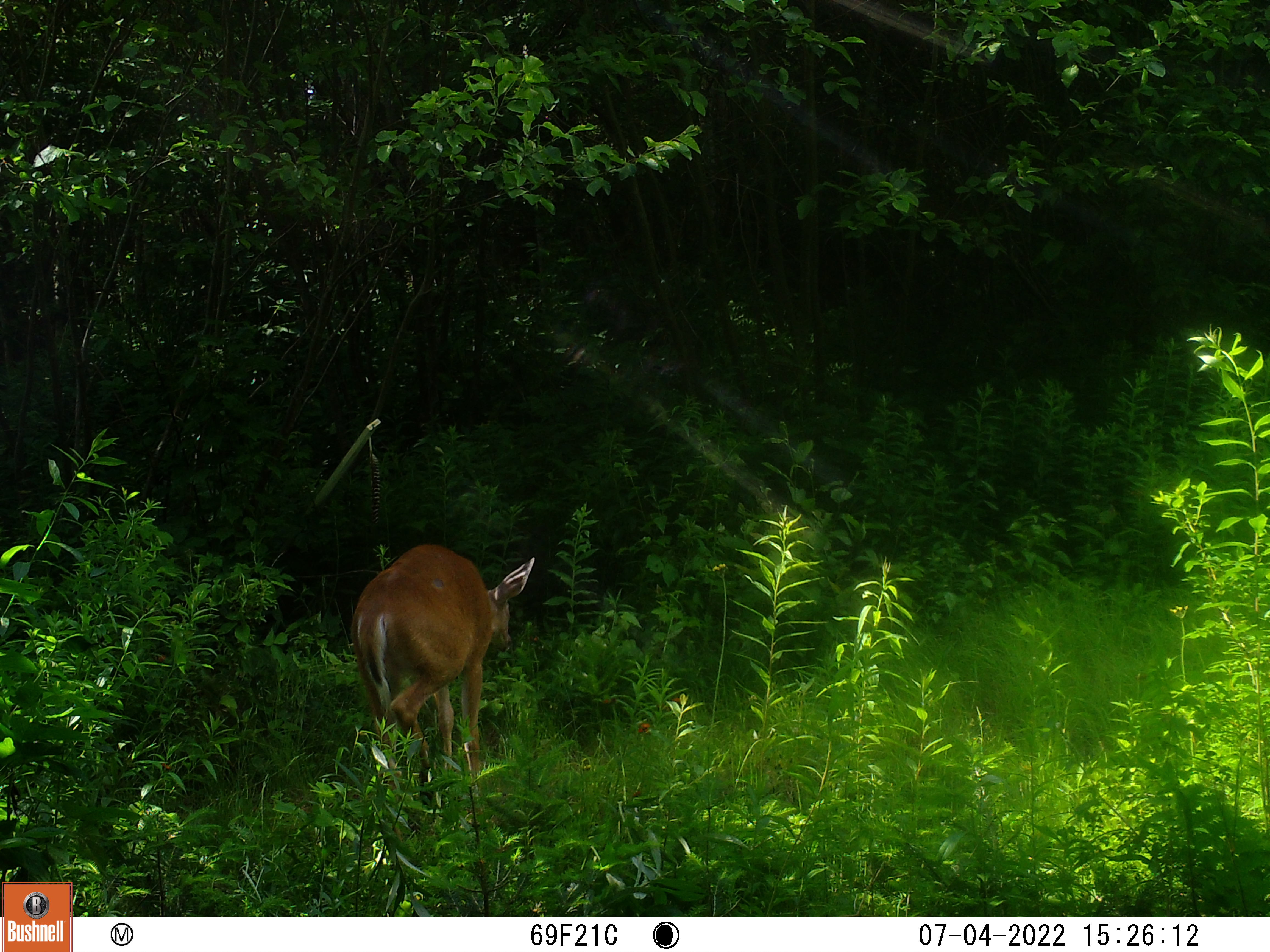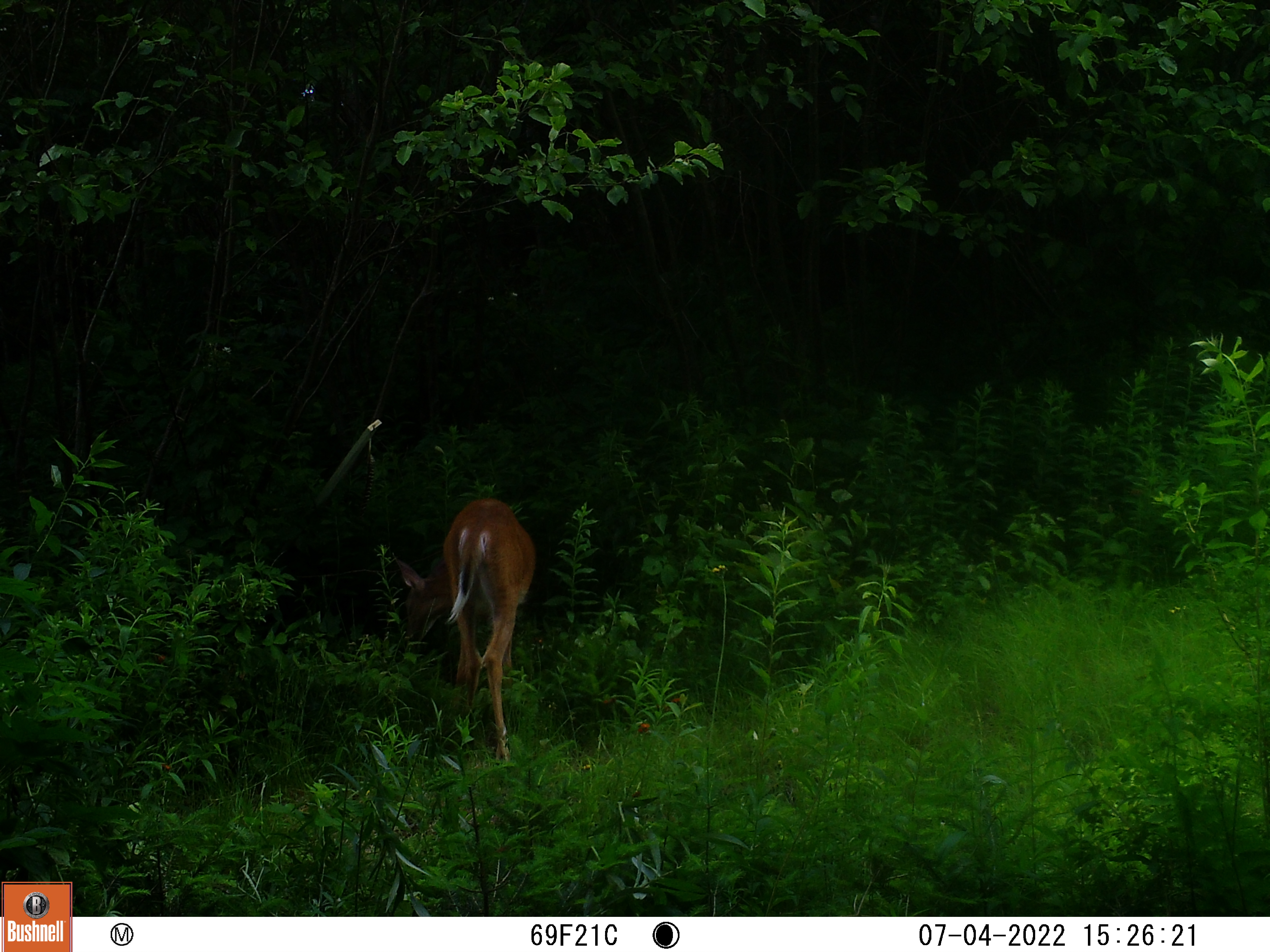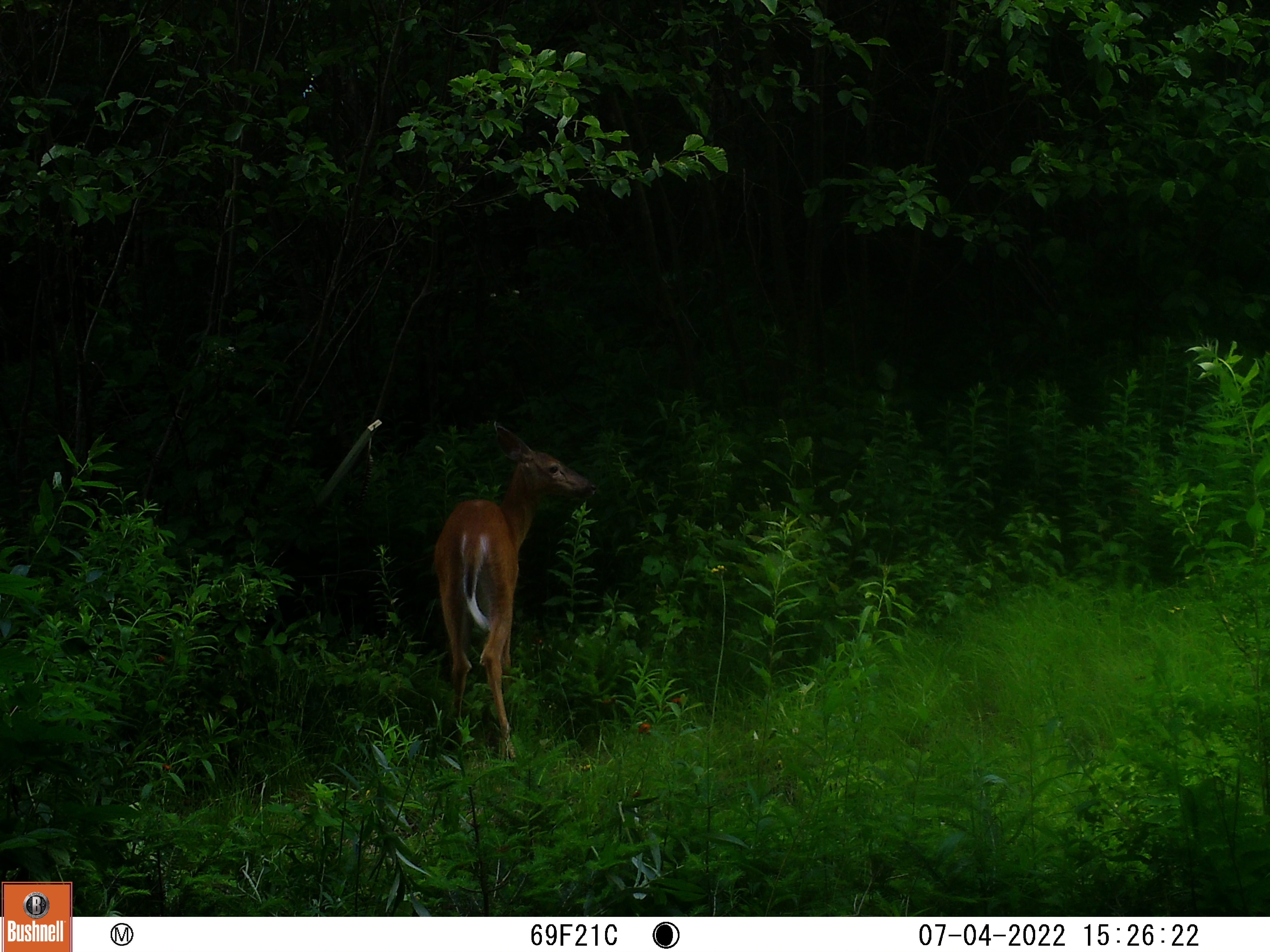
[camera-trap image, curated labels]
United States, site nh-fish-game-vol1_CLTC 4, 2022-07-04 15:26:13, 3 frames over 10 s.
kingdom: Animalia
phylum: Chordata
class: Mammalia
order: Artiodactyla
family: Cervidae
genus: Odocoileus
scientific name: Odocoileus virginianus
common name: white-tailed deer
White-tailed deer (Odocoileus virginianus).